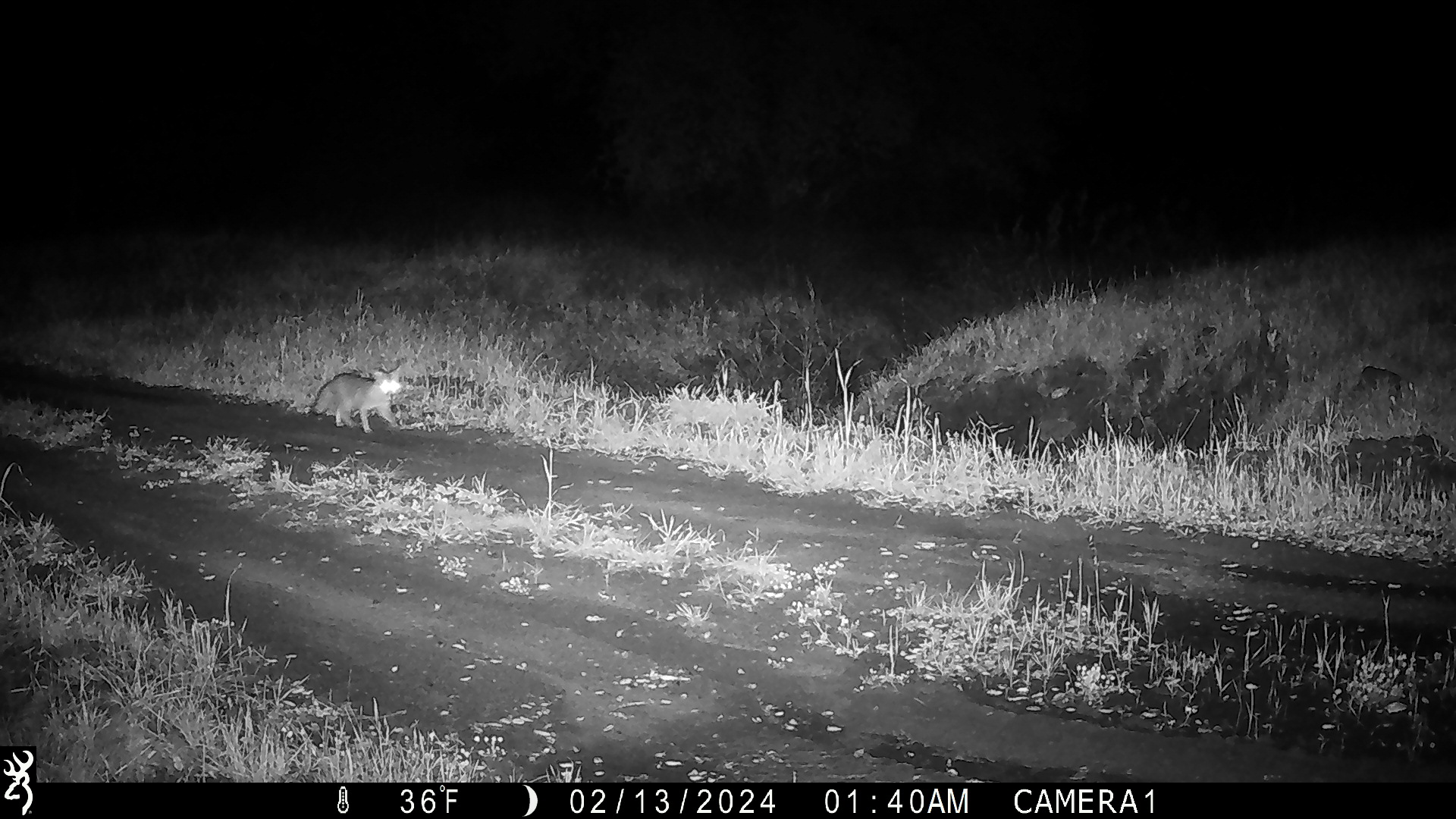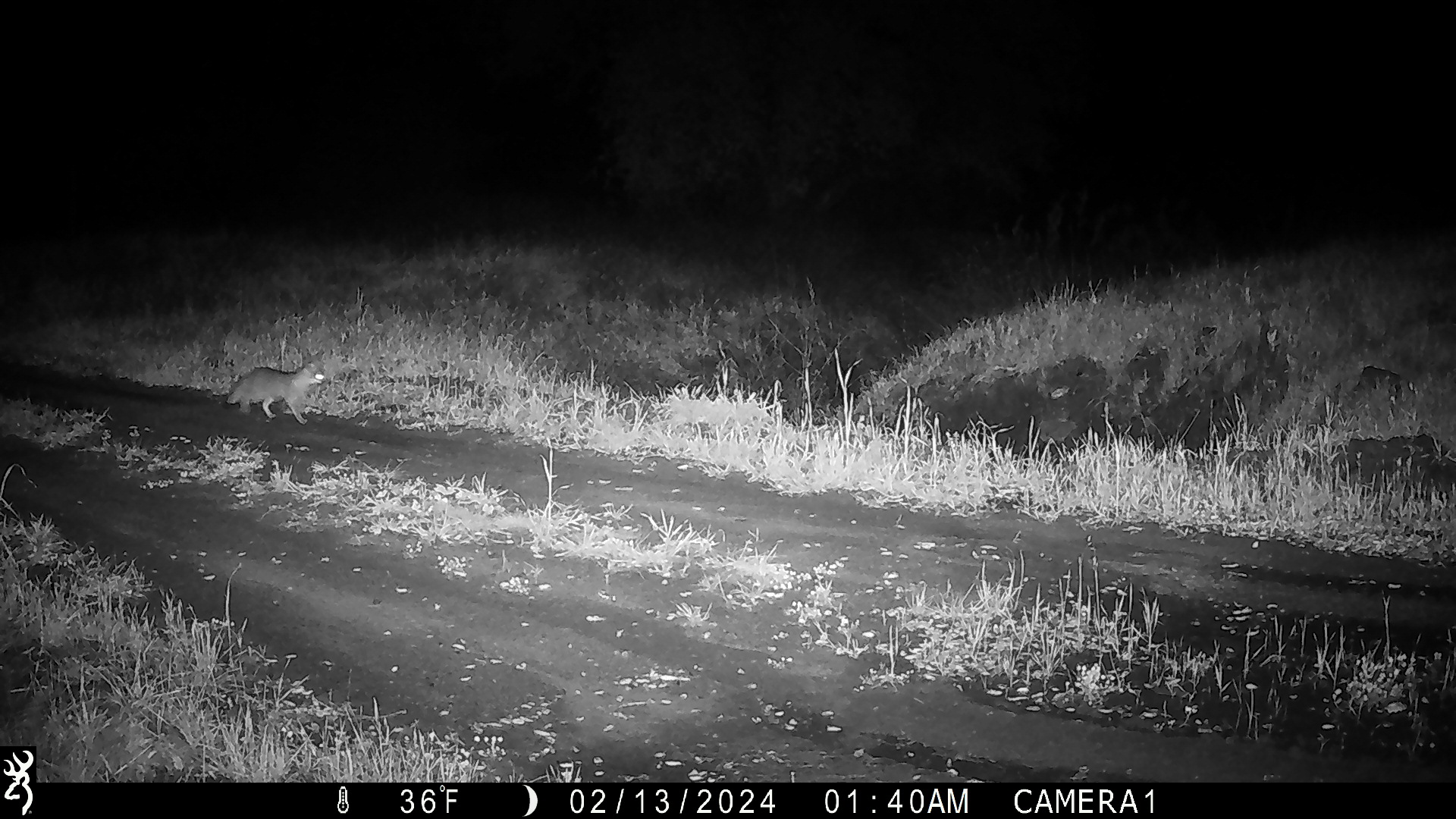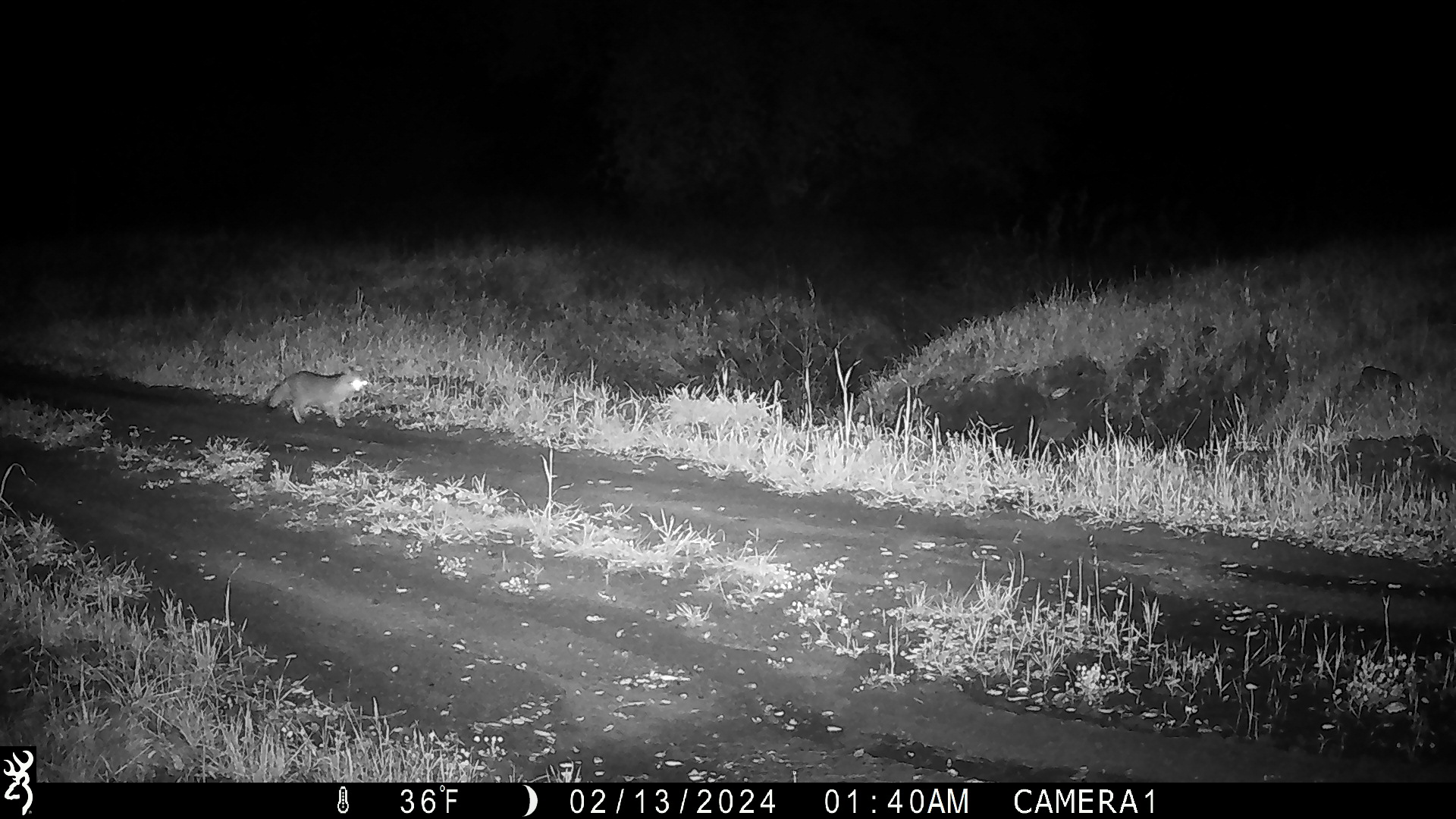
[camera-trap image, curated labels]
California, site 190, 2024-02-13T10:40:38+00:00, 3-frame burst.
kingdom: Animalia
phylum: Chordata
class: Mammalia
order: Carnivora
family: Canidae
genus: Urocyon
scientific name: Urocyon cinereoargenteus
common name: gray fox